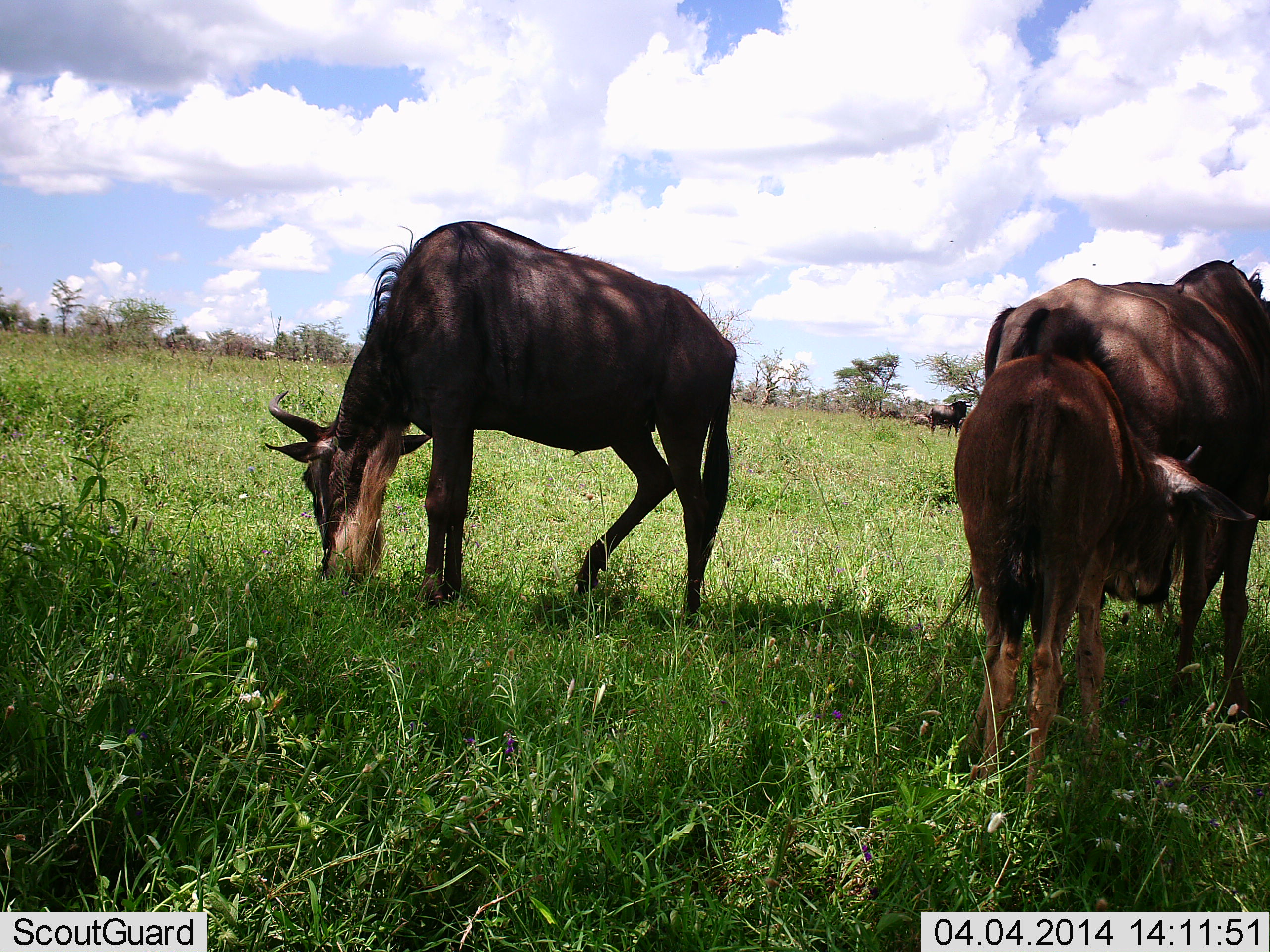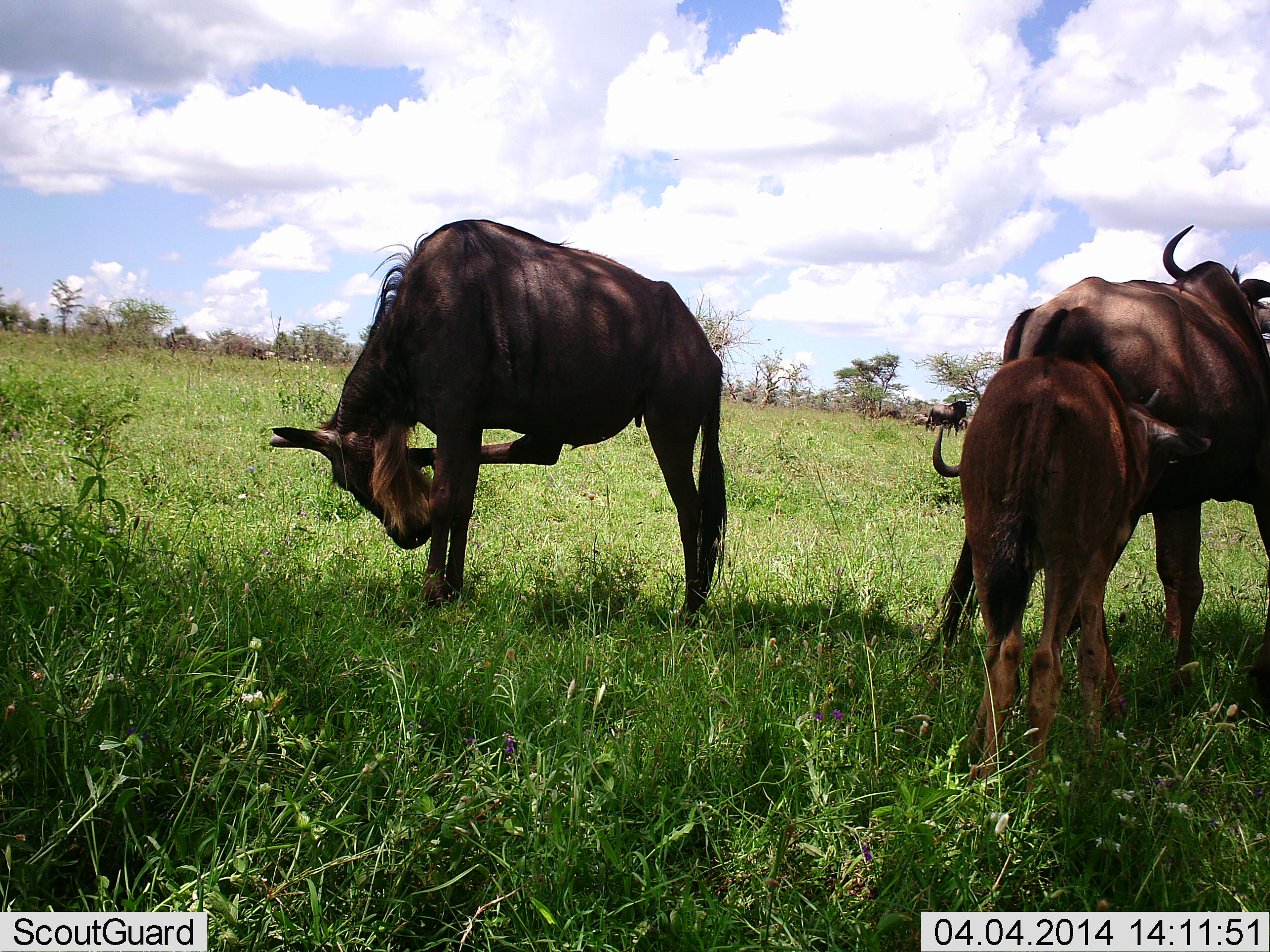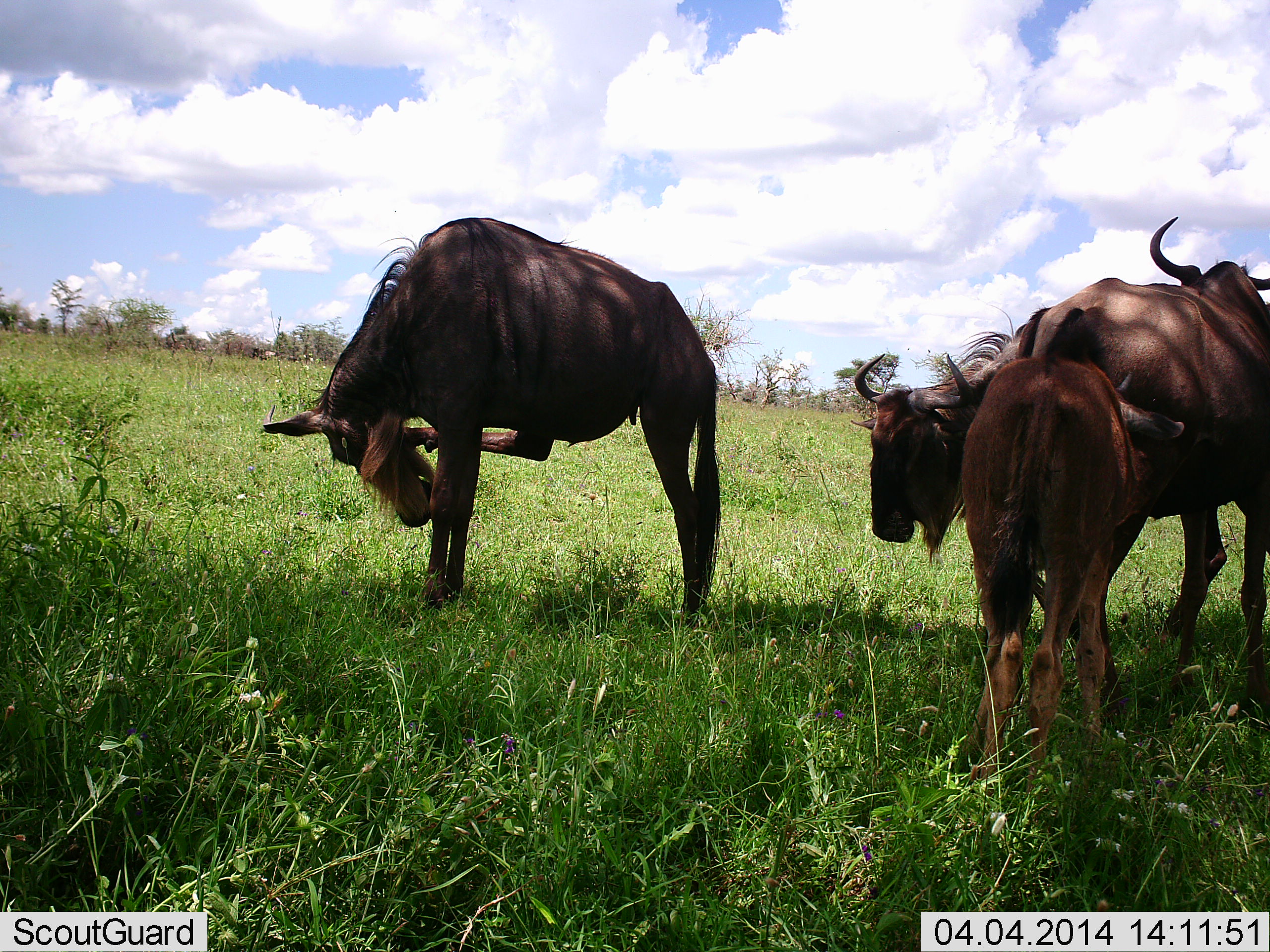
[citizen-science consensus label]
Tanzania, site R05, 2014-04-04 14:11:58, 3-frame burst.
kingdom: Animalia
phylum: Chordata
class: Mammalia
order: Artiodactyla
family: Bovidae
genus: Connochaetes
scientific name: Connochaetes taurinus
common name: blue wildebeest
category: wildebeest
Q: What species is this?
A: Wildebeest (blue wildebeest) (Connochaetes taurinus).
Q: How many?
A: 4.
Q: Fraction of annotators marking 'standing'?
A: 90%.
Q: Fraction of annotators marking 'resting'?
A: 0%.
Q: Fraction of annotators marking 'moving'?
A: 20%.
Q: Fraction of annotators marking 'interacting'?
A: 10%.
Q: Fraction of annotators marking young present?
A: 70%.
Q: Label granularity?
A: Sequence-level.